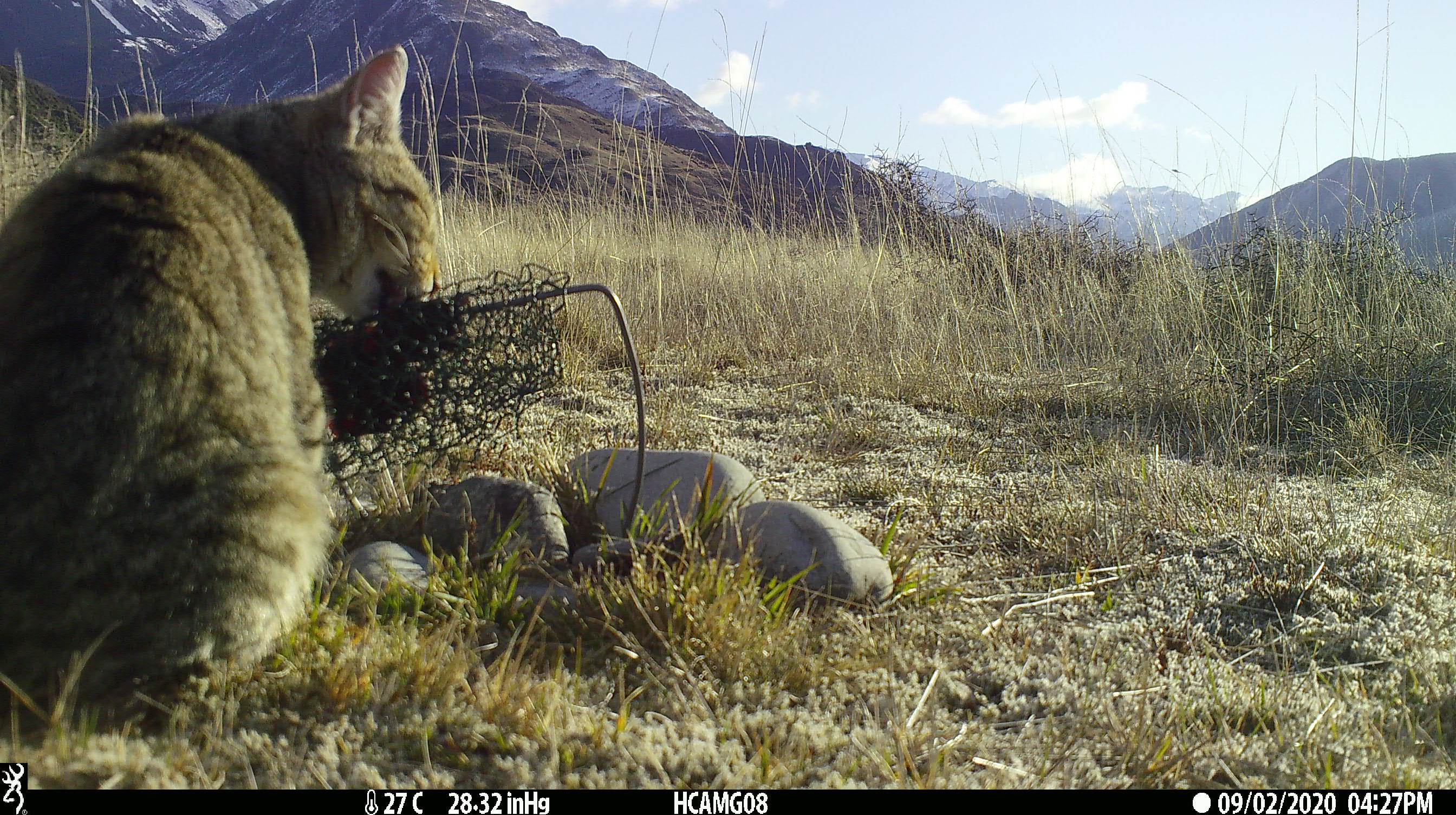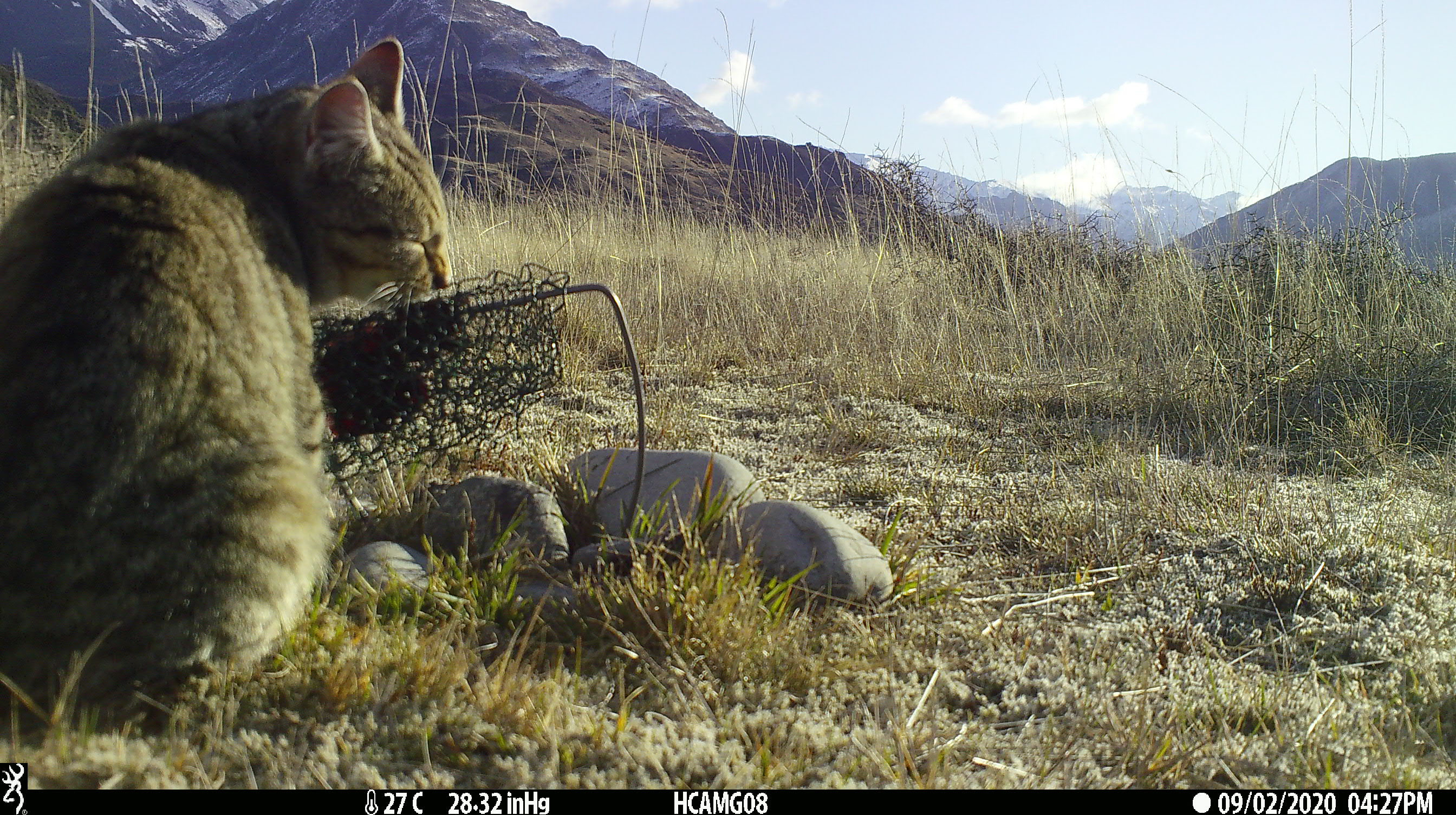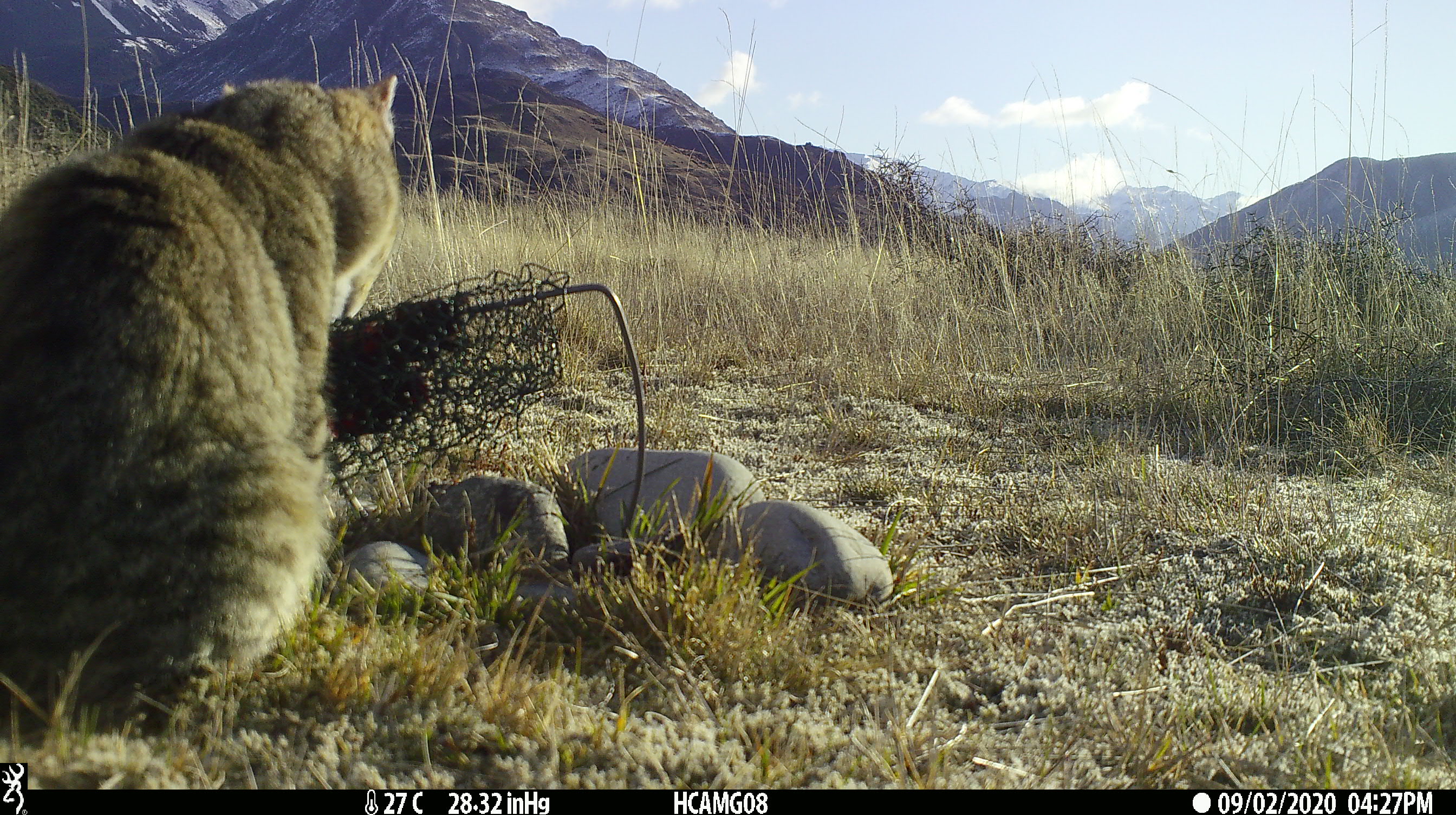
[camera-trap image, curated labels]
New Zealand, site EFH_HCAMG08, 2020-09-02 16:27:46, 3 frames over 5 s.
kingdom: Animalia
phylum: Chordata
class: Mammalia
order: Carnivora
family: Felidae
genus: Felis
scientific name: Felis catus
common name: domestic cat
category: cat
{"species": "cat (domestic cat) (Felis catus)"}